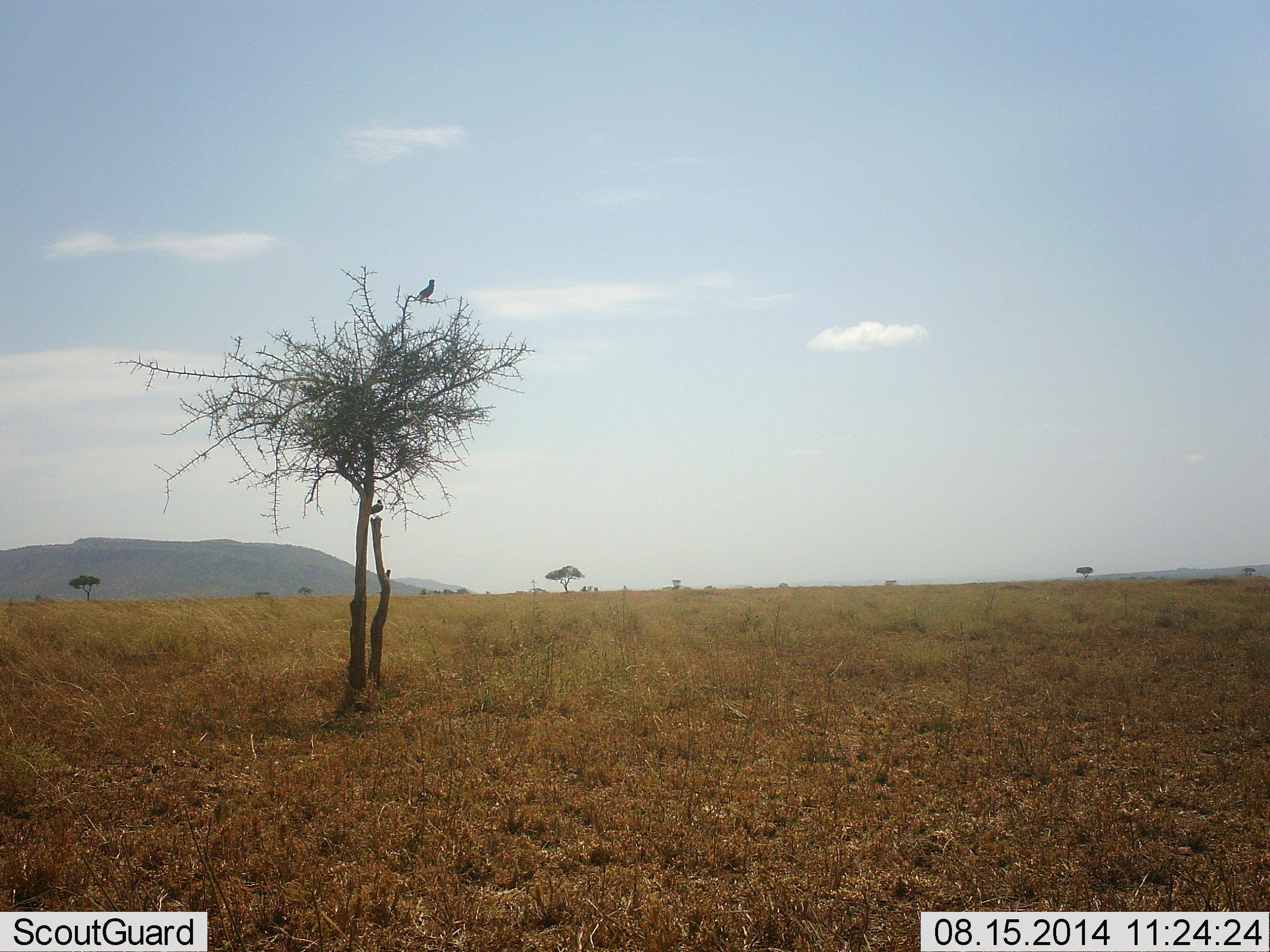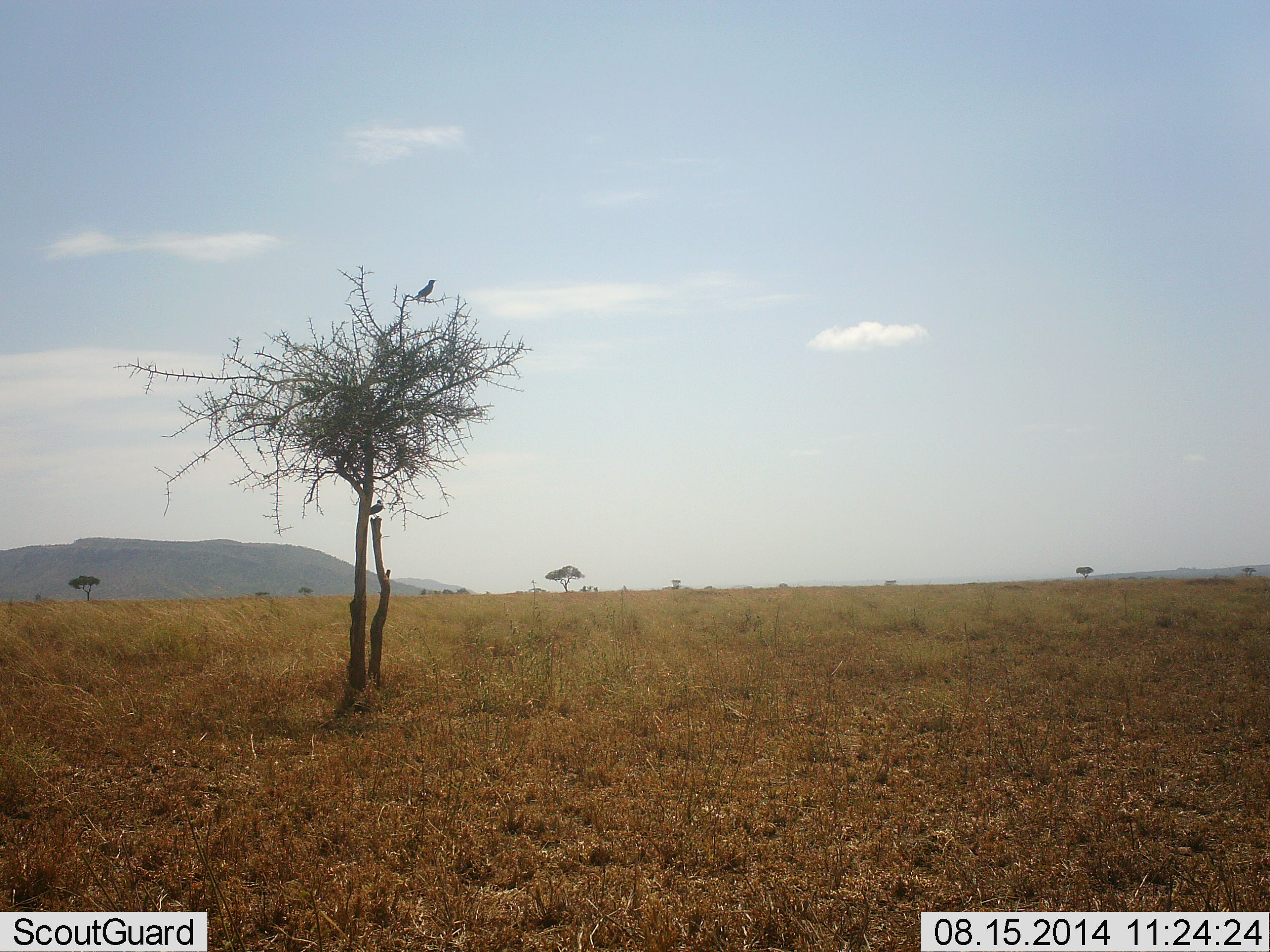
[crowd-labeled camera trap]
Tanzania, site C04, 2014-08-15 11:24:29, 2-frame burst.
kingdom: Animalia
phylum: Chordata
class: Aves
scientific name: Aves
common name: bird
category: otherbird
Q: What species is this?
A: Otherbird (bird) (Aves).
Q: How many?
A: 1.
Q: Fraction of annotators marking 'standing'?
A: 40%.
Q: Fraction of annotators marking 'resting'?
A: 70%.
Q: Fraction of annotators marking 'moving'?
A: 0%.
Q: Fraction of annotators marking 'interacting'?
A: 0%.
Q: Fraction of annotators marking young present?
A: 0%.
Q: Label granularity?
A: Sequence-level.